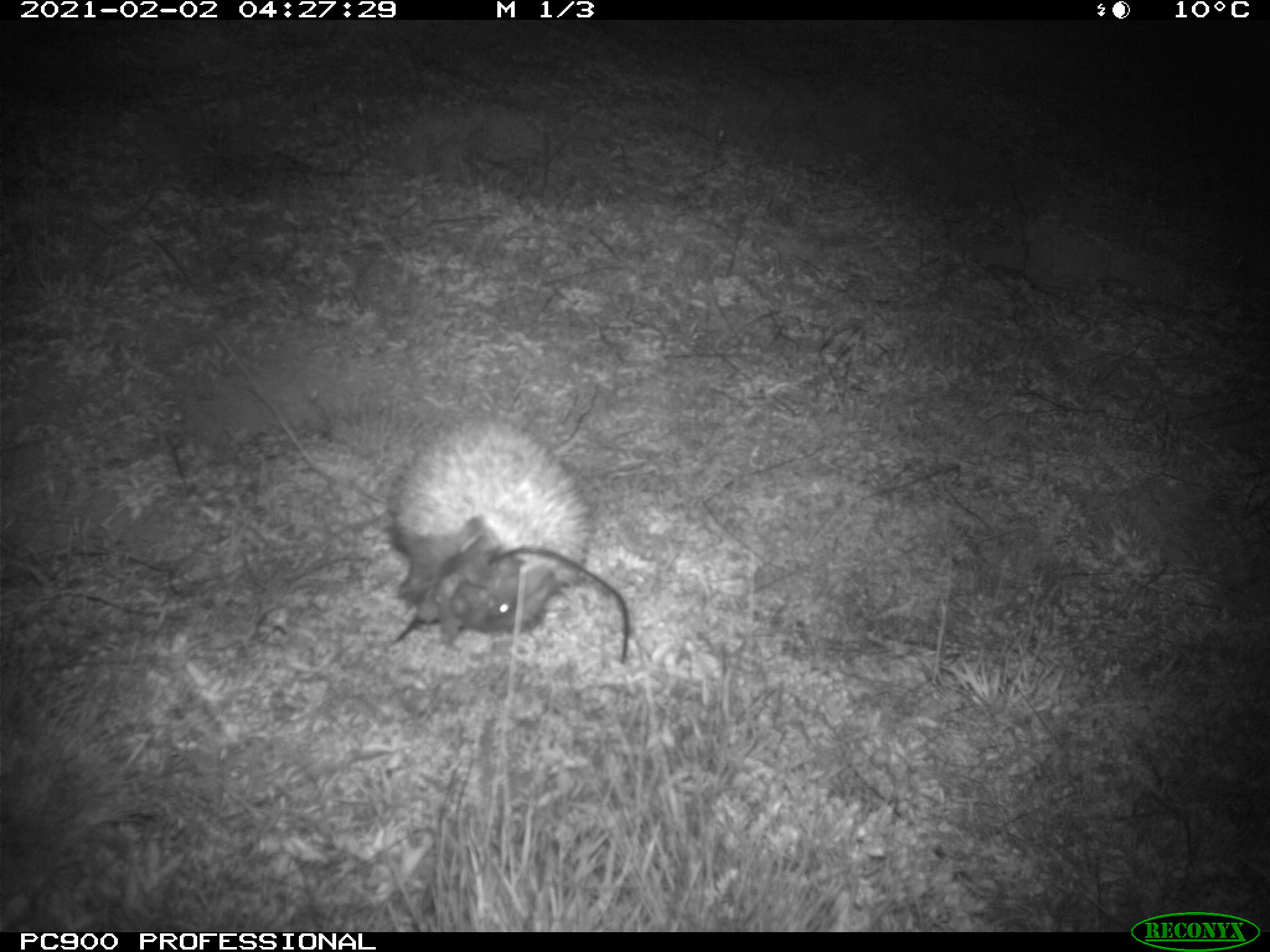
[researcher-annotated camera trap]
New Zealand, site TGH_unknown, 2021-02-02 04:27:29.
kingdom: Animalia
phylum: Chordata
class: Mammalia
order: Eulipotyphla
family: Erinaceidae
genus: Erinaceus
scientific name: Erinaceus europaeus europaeus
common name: european hedgehog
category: hedgehog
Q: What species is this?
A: Hedgehog (european hedgehog) (Erinaceus europaeus europaeus).